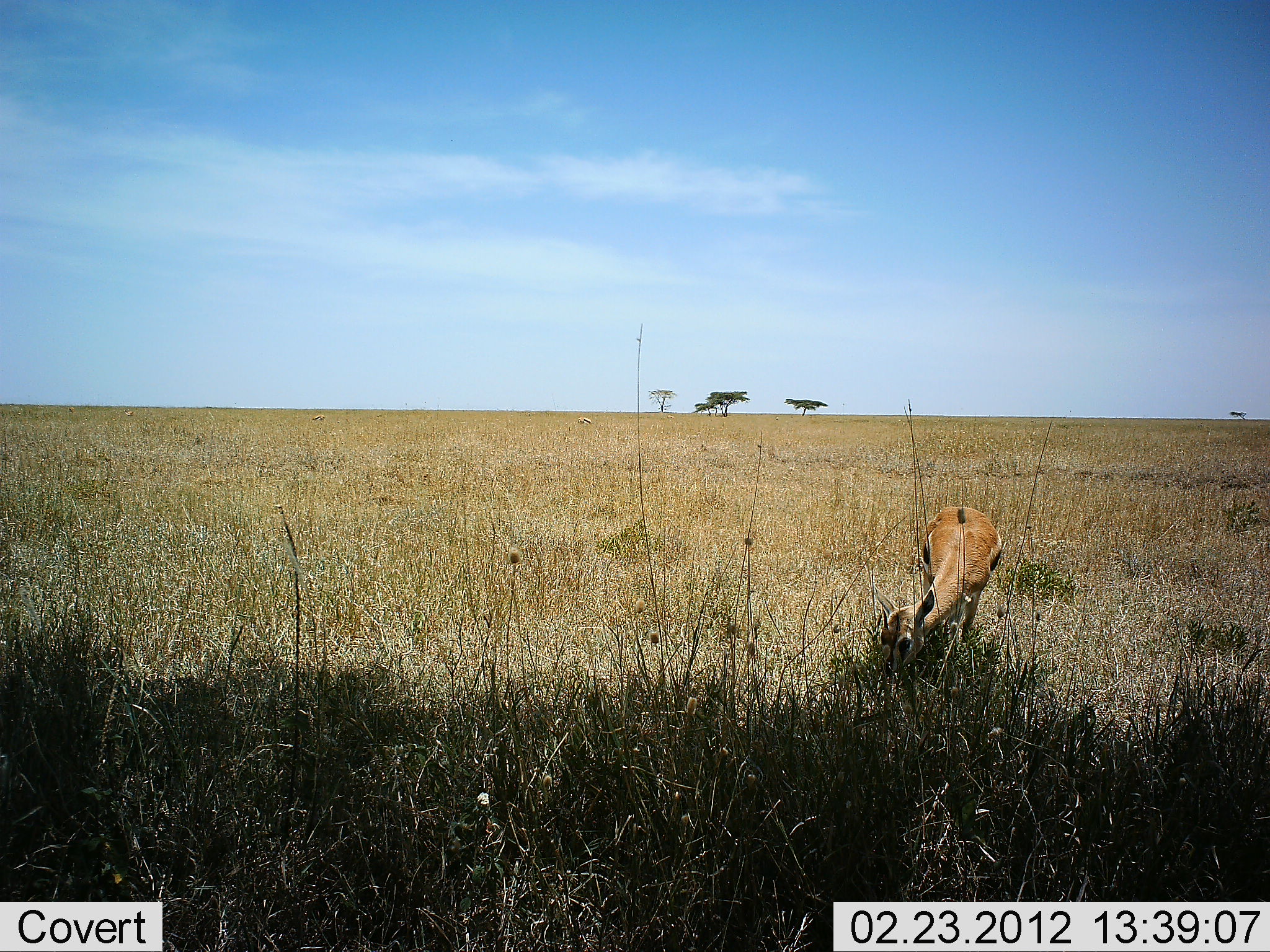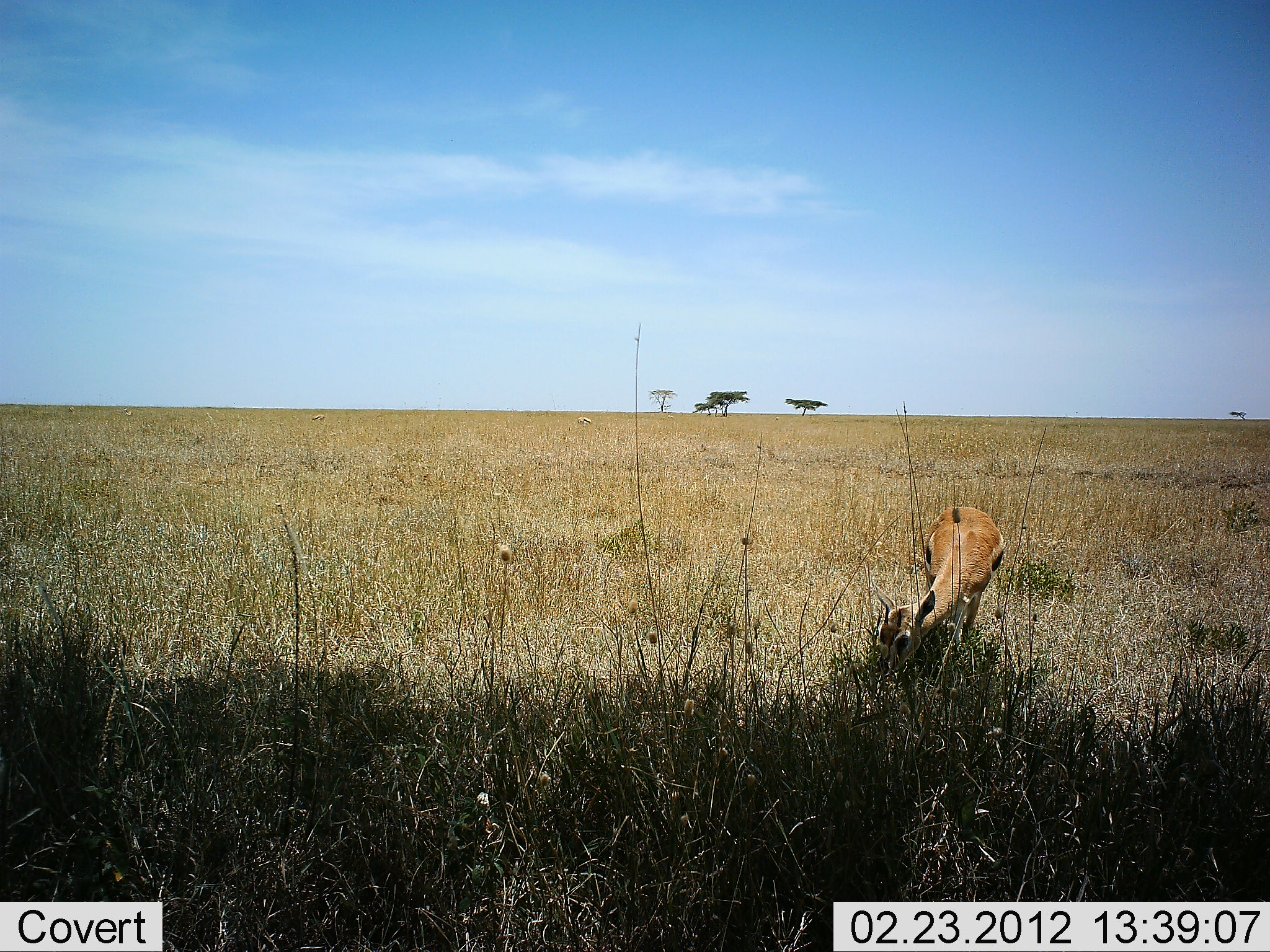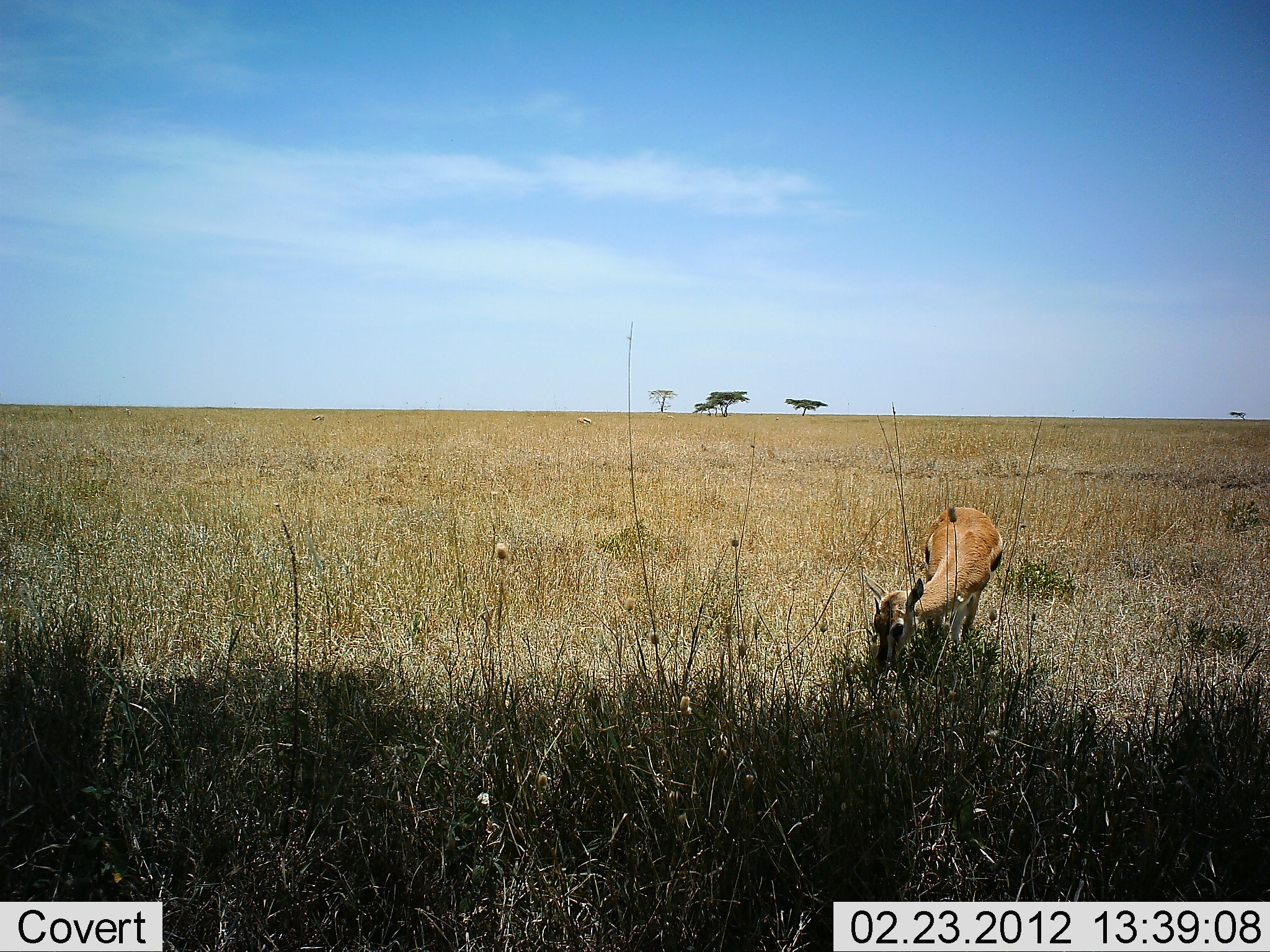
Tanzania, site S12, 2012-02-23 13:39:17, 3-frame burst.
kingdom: Animalia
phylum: Chordata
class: Mammalia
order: Artiodactyla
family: Bovidae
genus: Eudorcas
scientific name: Eudorcas thomsonii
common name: thomson's gazelle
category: gazellethomsons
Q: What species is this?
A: Gazellethomsons (thomson's gazelle) (Eudorcas thomsonii).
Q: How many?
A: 1.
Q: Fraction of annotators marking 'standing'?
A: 15%.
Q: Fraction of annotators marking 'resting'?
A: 0%.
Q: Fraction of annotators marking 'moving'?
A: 0%.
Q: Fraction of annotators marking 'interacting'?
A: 0%.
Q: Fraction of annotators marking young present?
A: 4%.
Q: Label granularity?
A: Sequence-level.